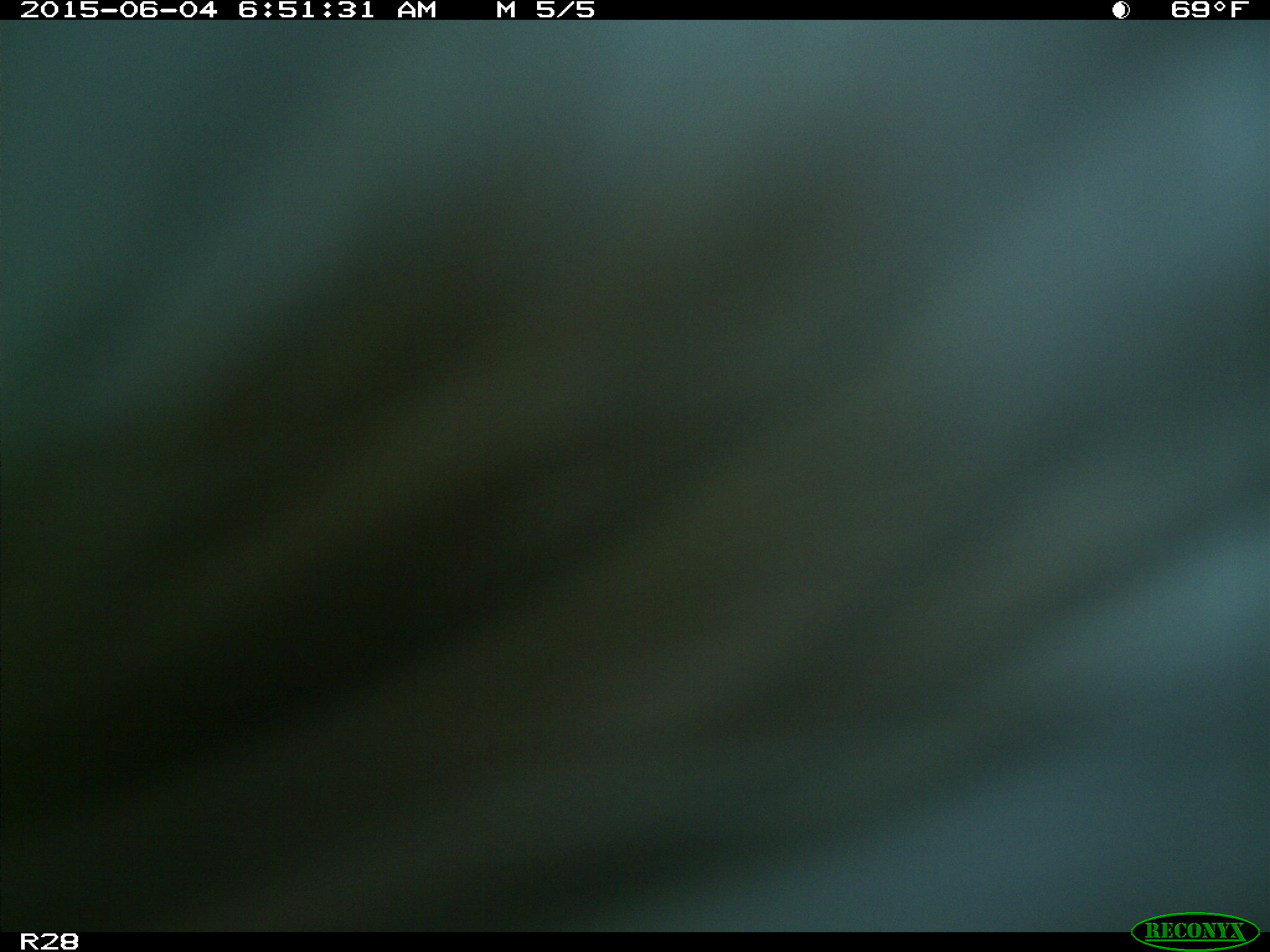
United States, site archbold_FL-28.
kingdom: Animalia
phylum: Chordata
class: Mammalia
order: Artiodactyla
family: Bovidae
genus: Bos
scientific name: Bos taurus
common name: domestic cow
Bos taurus (domestic cow).